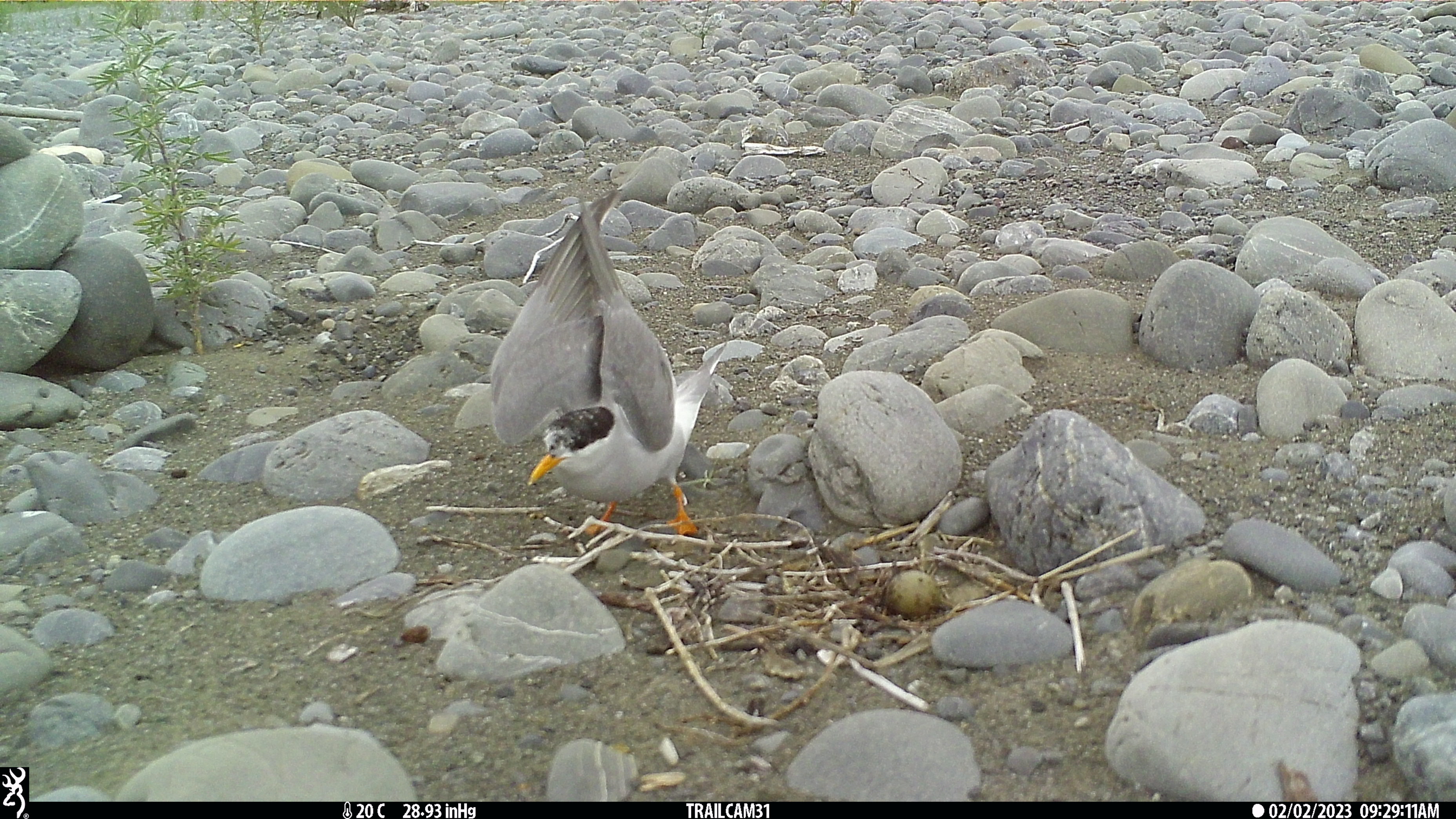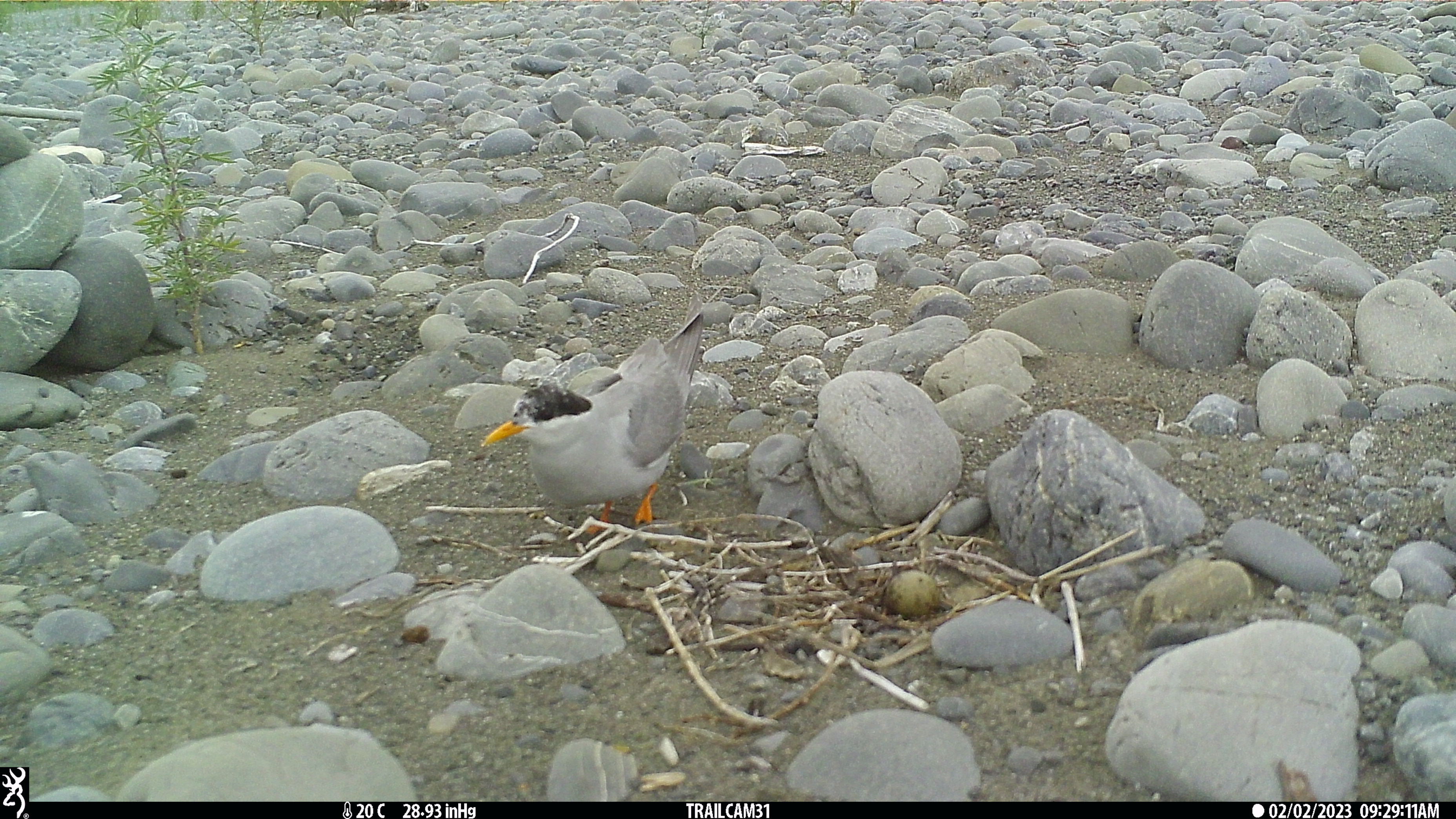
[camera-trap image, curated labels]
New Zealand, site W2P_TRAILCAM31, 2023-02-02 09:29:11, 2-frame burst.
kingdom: Animalia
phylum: Chordata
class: Aves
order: Charadriiformes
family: Laridae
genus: Chlidonias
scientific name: Chlidonias albostriatus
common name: black-fronted tern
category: black fronted tern